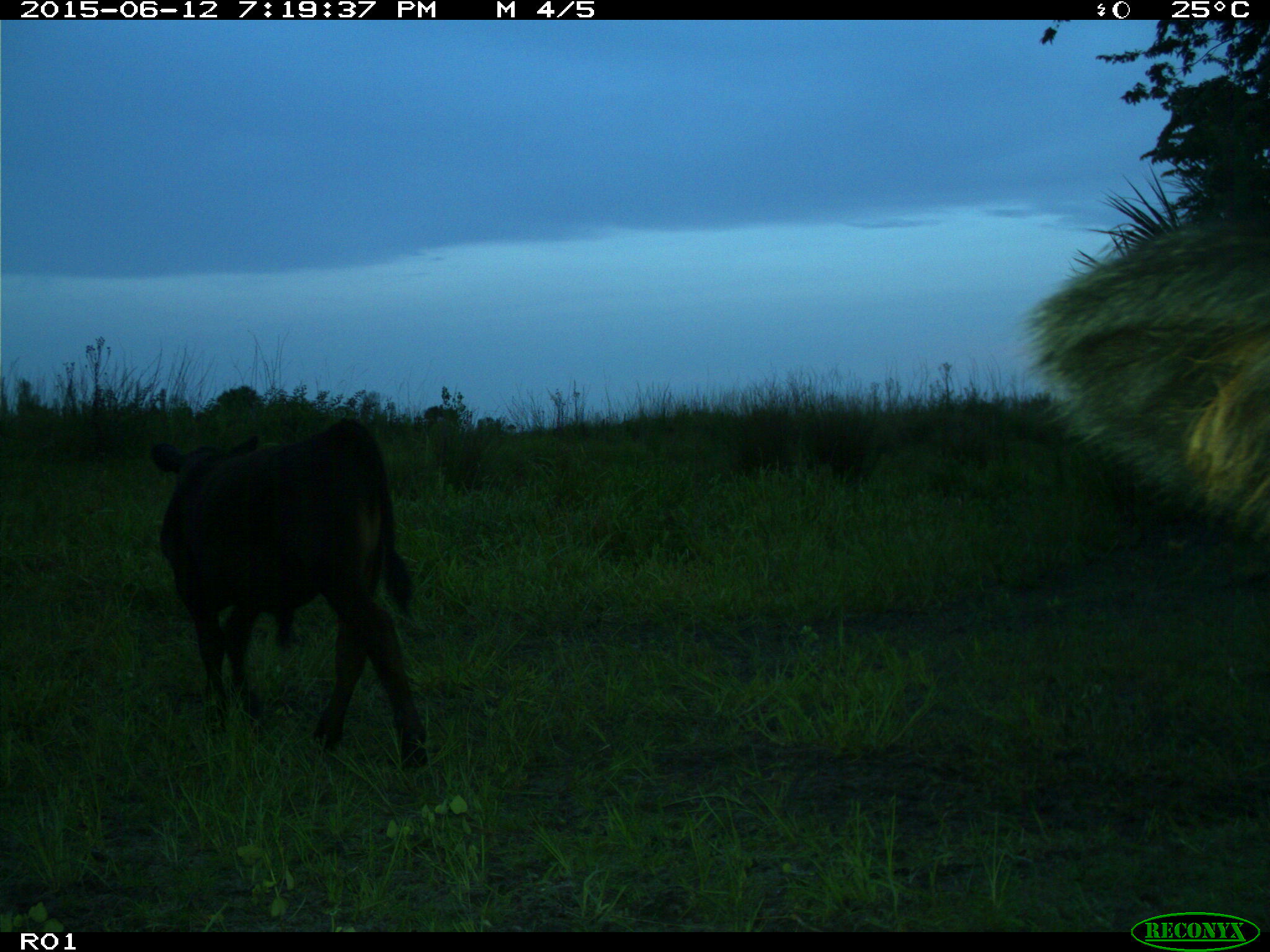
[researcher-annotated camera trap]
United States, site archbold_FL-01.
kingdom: Animalia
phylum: Chordata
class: Mammalia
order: Artiodactyla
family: Bovidae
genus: Bos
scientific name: Bos taurus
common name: domestic cow